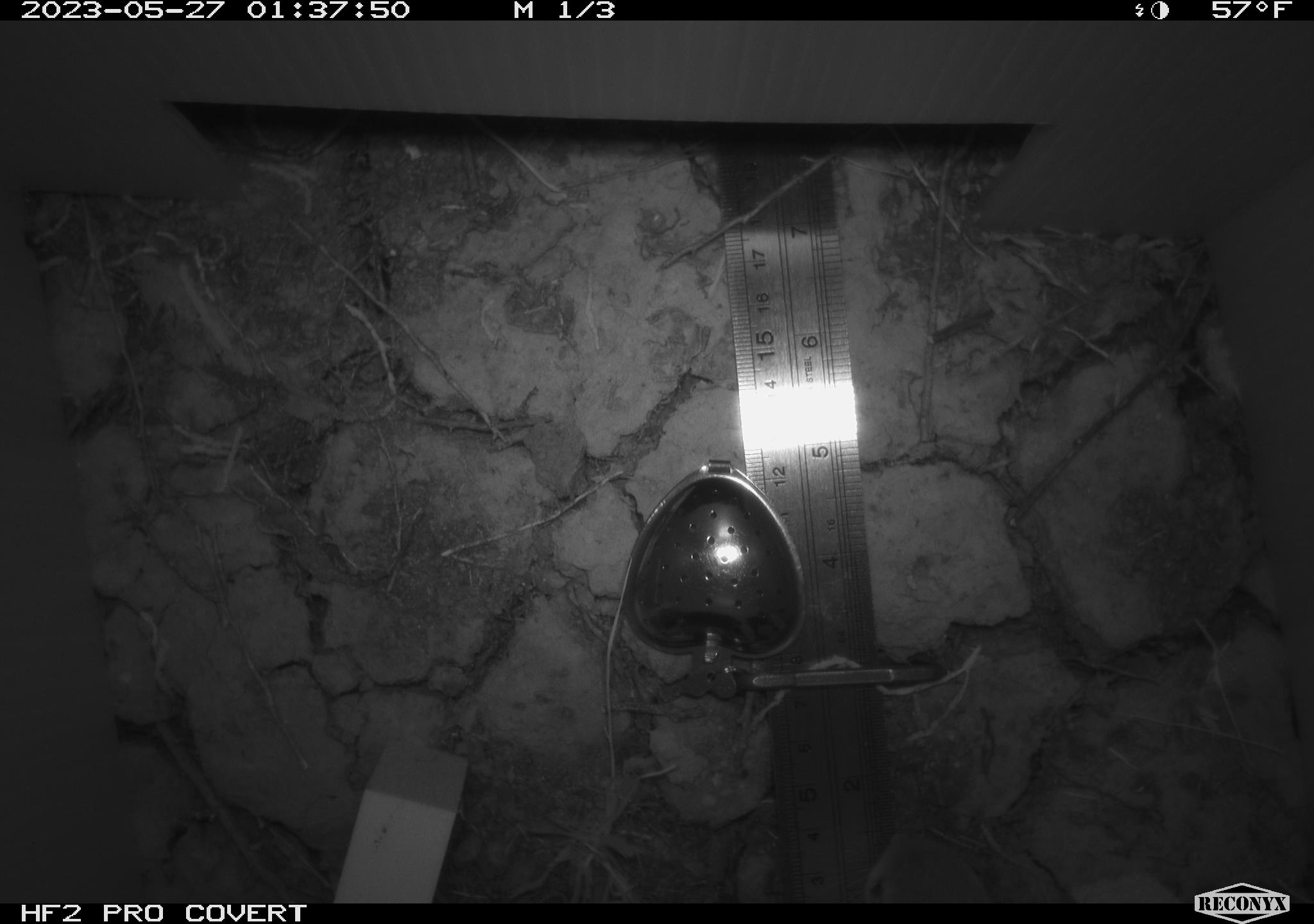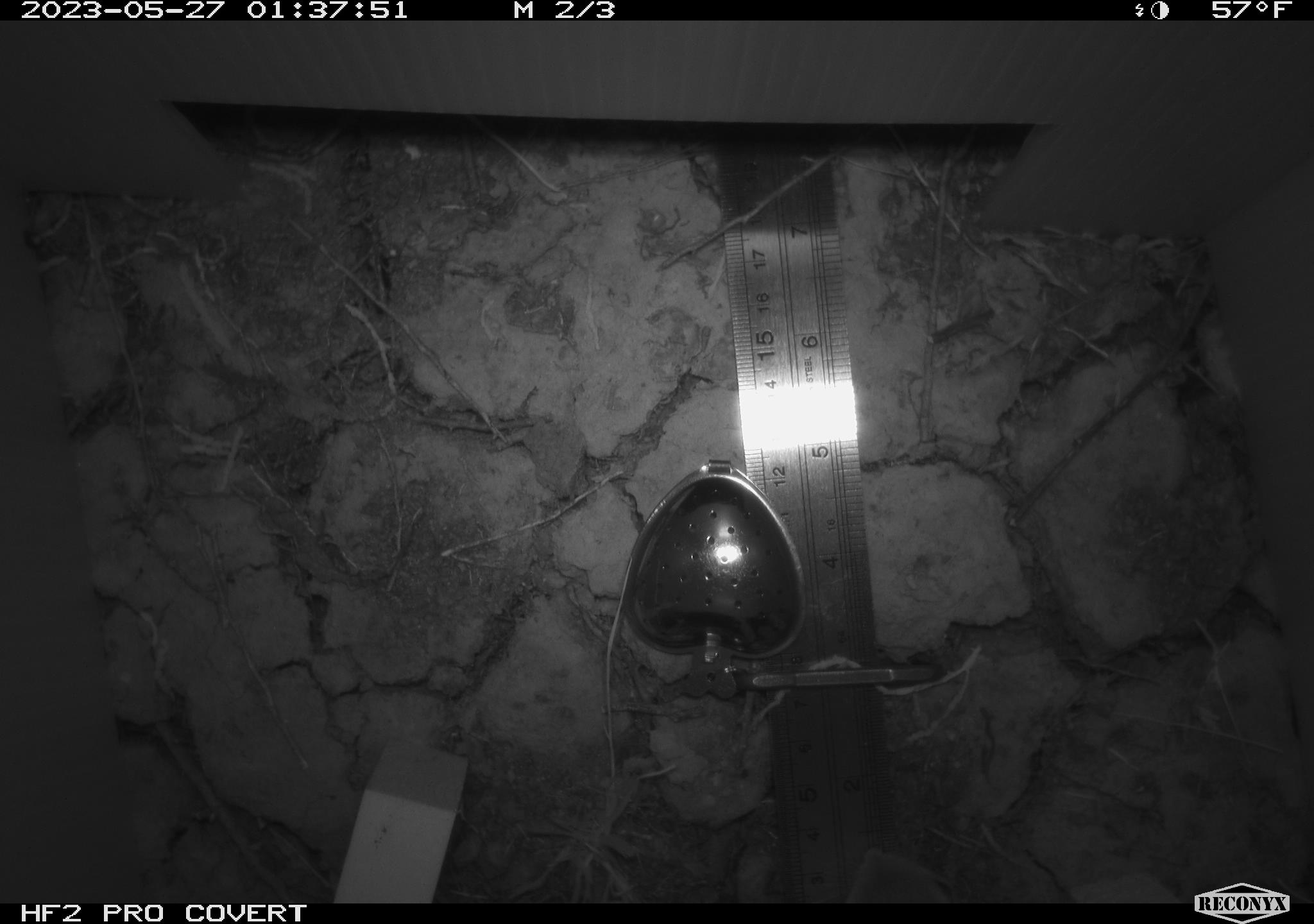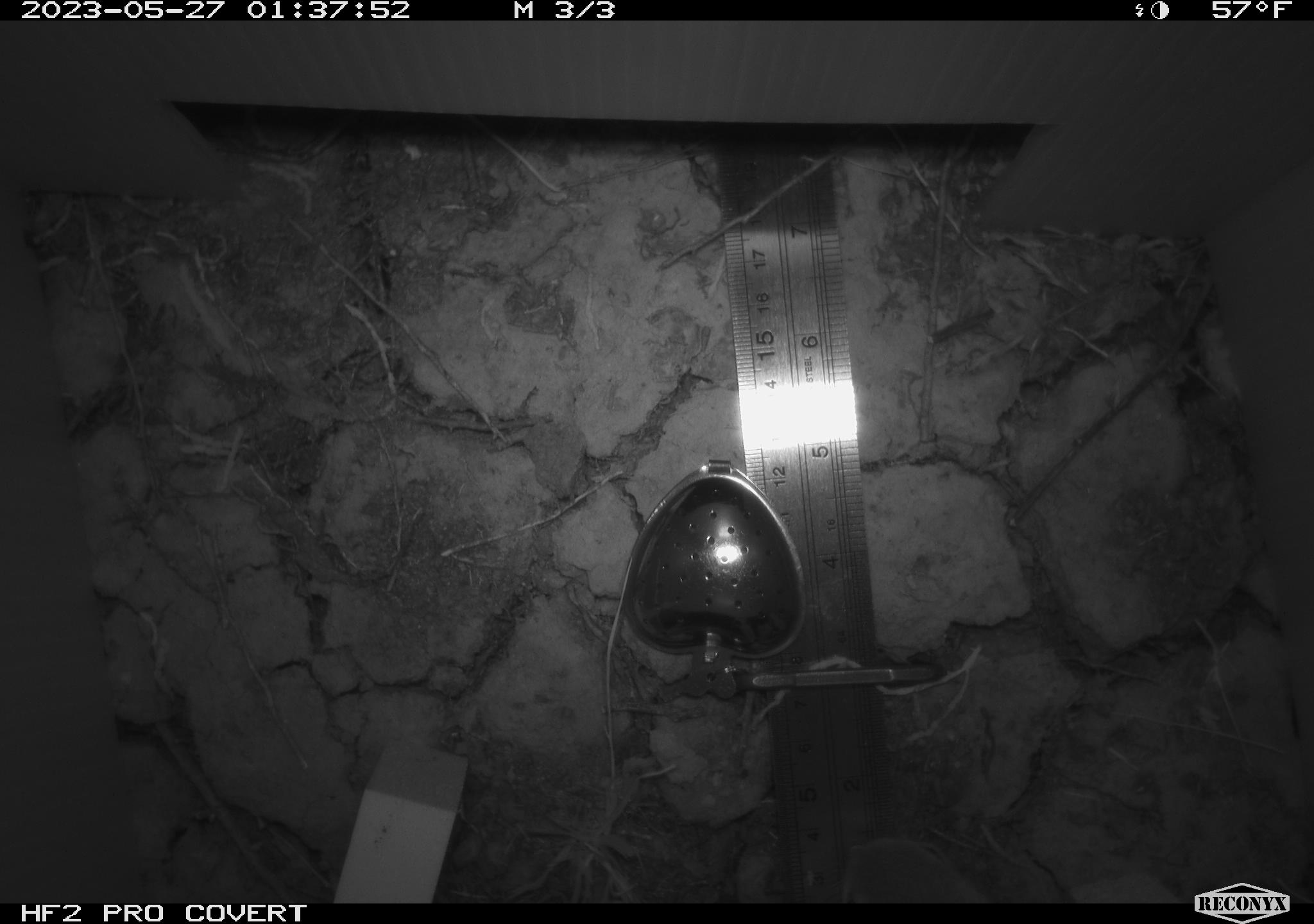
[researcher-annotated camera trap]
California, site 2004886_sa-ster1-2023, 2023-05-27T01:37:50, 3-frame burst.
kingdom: Animalia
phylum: Chordata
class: Mammalia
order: Rodentia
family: Heteromyidae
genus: Dipodomys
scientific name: Dipodomys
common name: kangaroo rats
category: dipodomys species